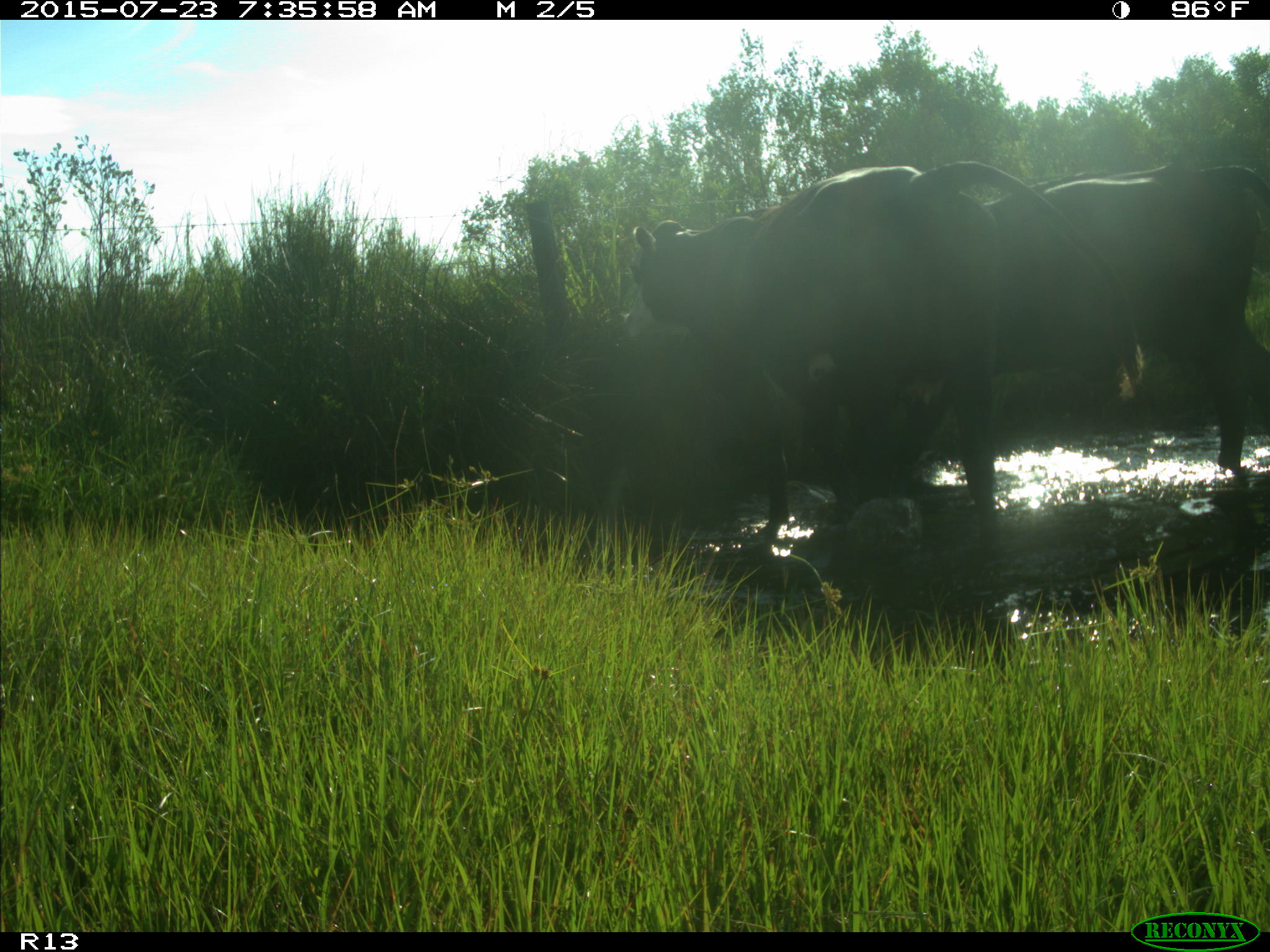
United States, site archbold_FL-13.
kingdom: Animalia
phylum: Chordata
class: Mammalia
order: Artiodactyla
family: Bovidae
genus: Bos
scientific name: Bos taurus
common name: domestic cow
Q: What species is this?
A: Bos taurus (domestic cow).